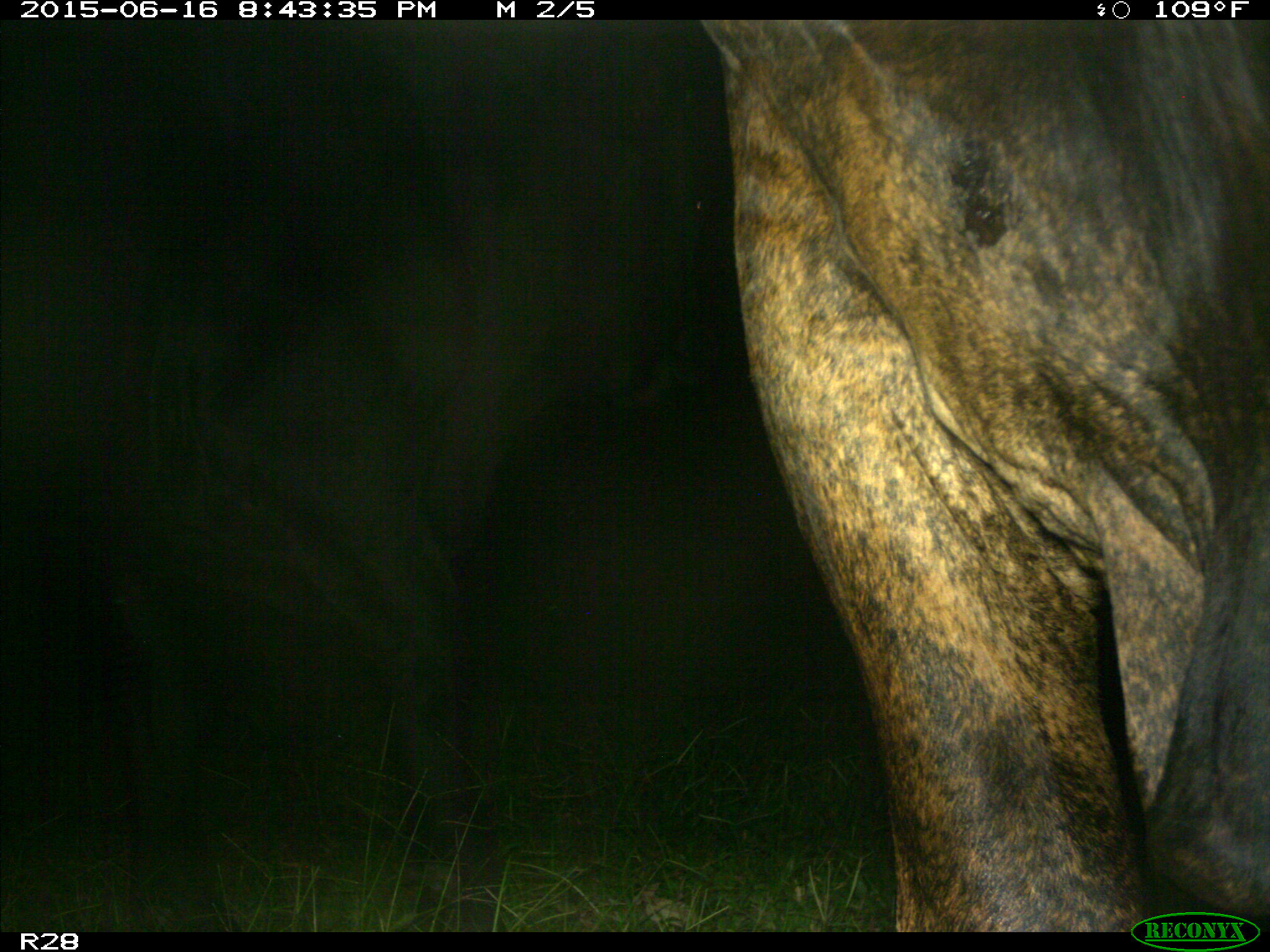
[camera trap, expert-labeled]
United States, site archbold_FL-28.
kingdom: Animalia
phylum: Chordata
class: Mammalia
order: Artiodactyla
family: Bovidae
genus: Bos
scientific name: Bos taurus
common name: domestic cow